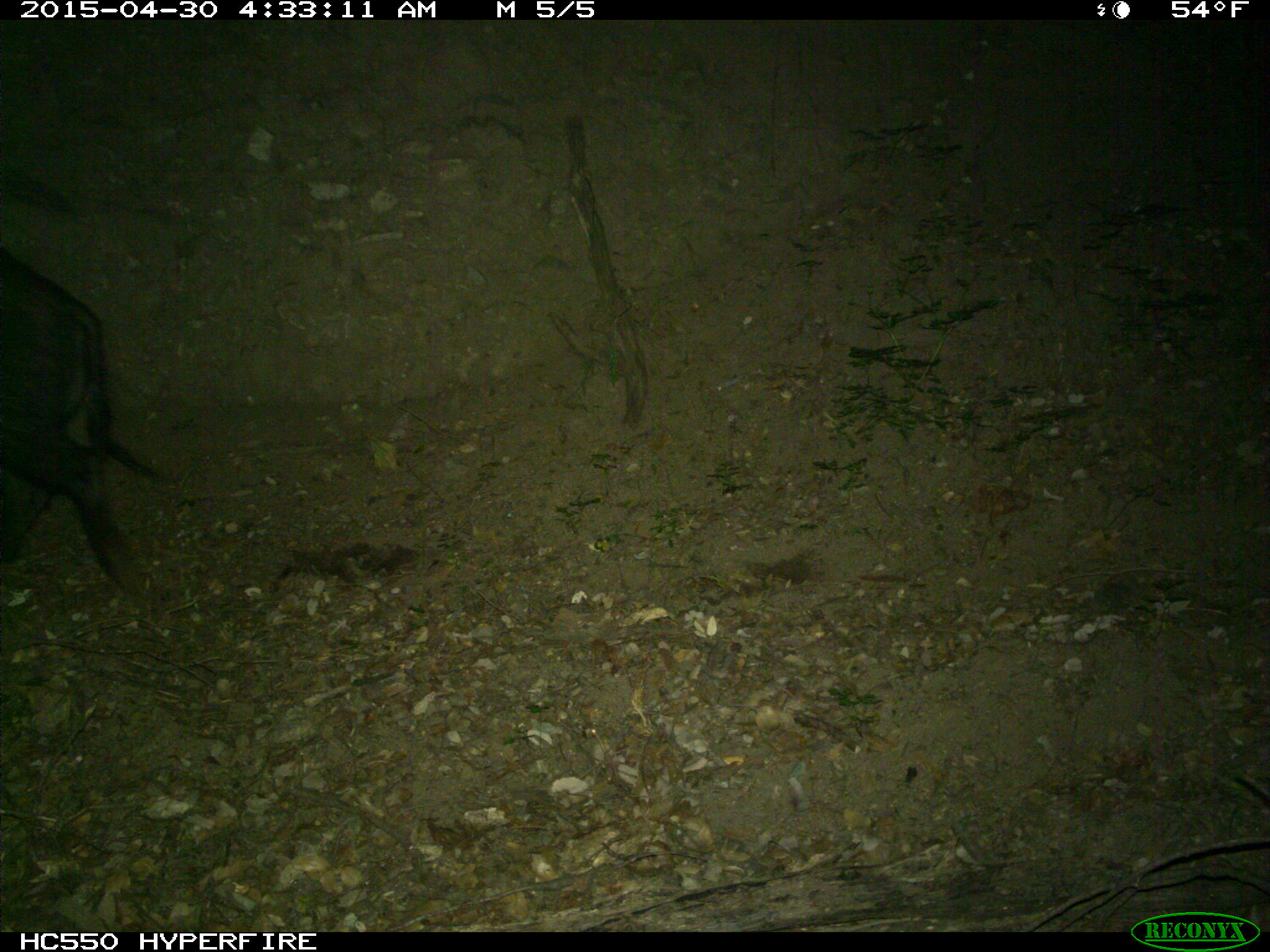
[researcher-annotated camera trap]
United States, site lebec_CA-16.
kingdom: Animalia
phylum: Chordata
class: Mammalia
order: Artiodactyla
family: Suidae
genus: Sus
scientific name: Sus scrofa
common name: wild boar